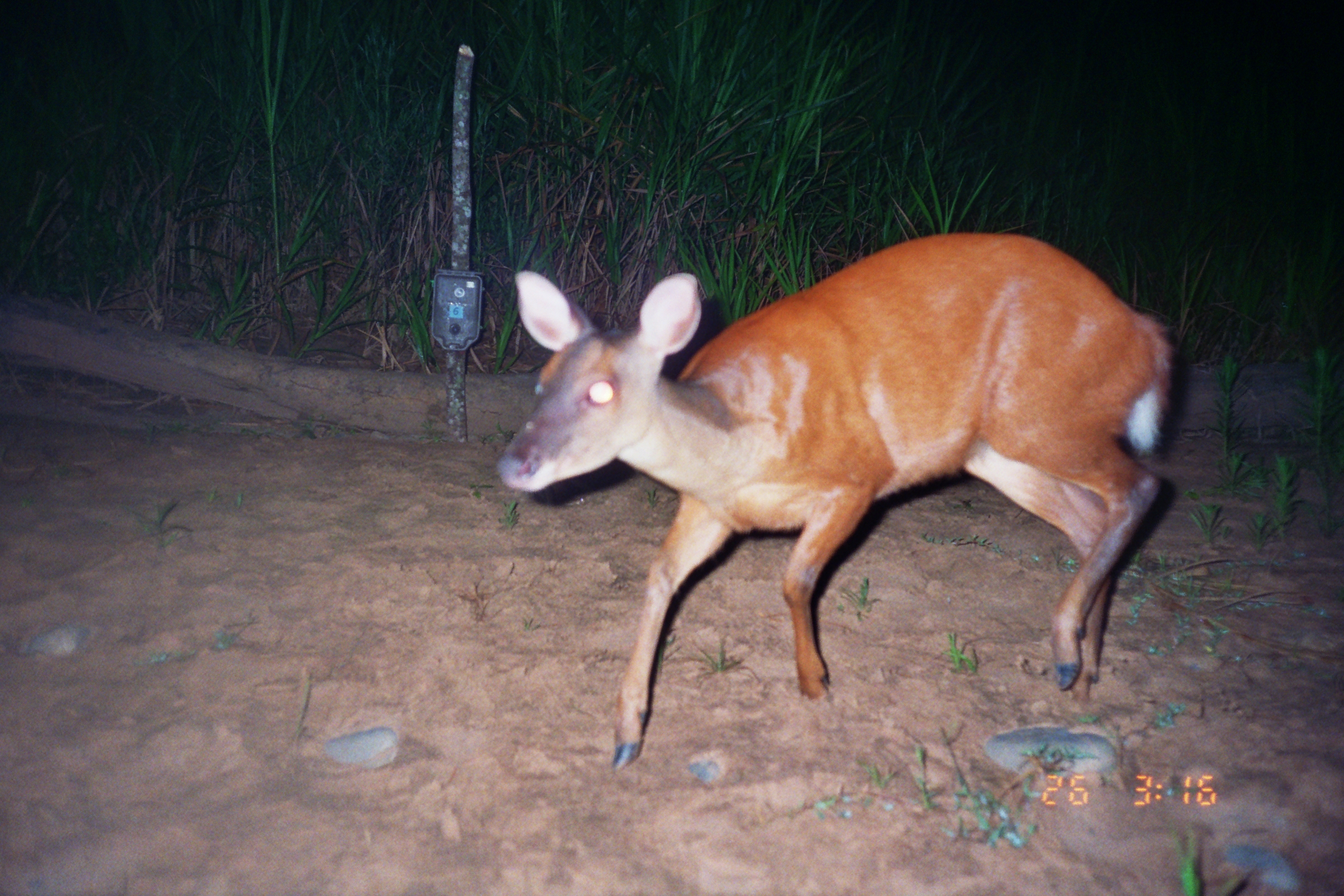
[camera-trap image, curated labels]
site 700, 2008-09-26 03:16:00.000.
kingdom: Animalia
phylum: Chordata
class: Mammalia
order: Artiodactyla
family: Cervidae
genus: Mazama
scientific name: Mazama americana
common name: red brocket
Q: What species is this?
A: Mazama americana (red brocket).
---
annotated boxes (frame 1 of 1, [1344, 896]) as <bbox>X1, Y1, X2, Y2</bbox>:
mazama americana: <bbox>497, 230, 1176, 770</bbox>